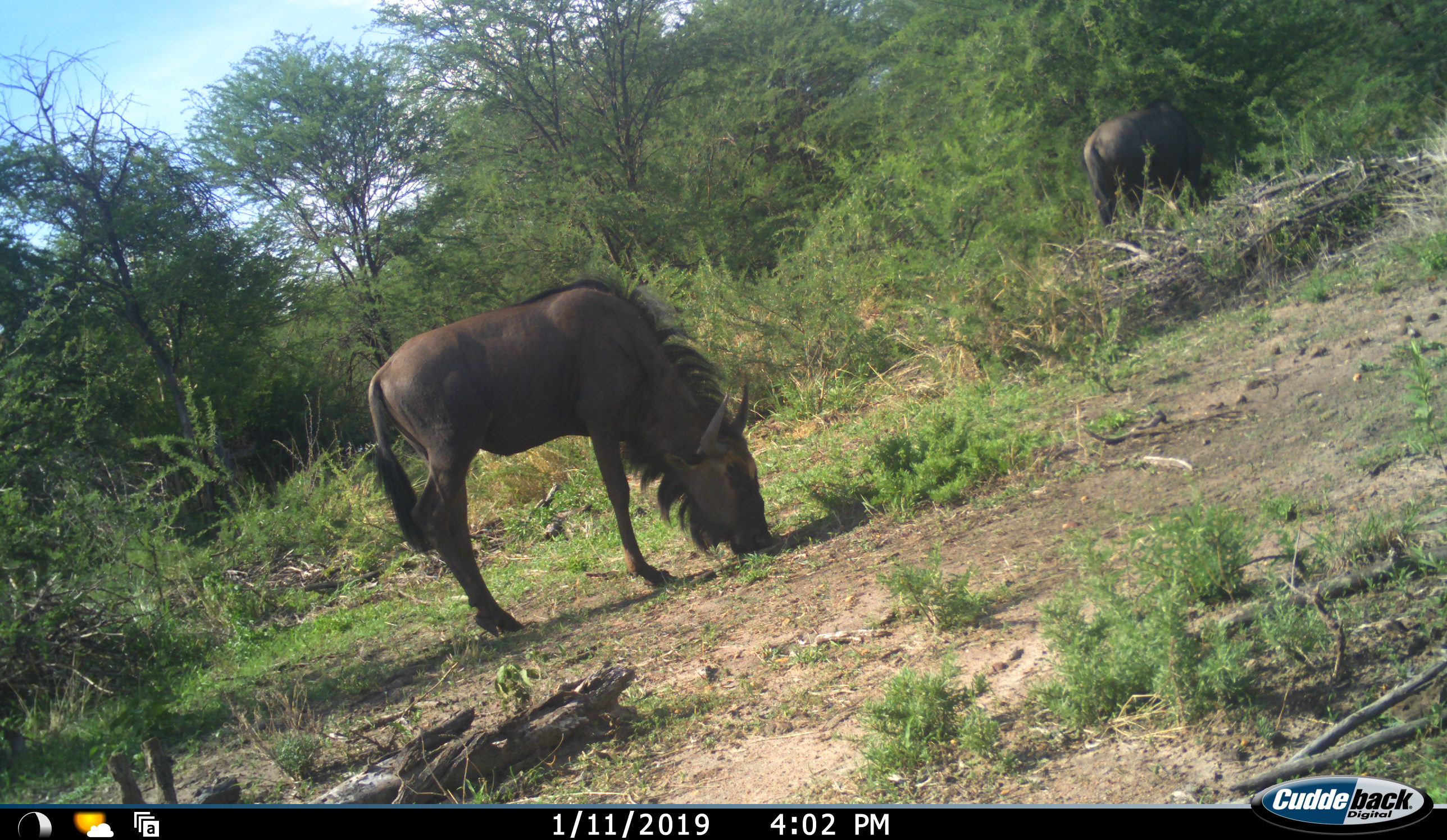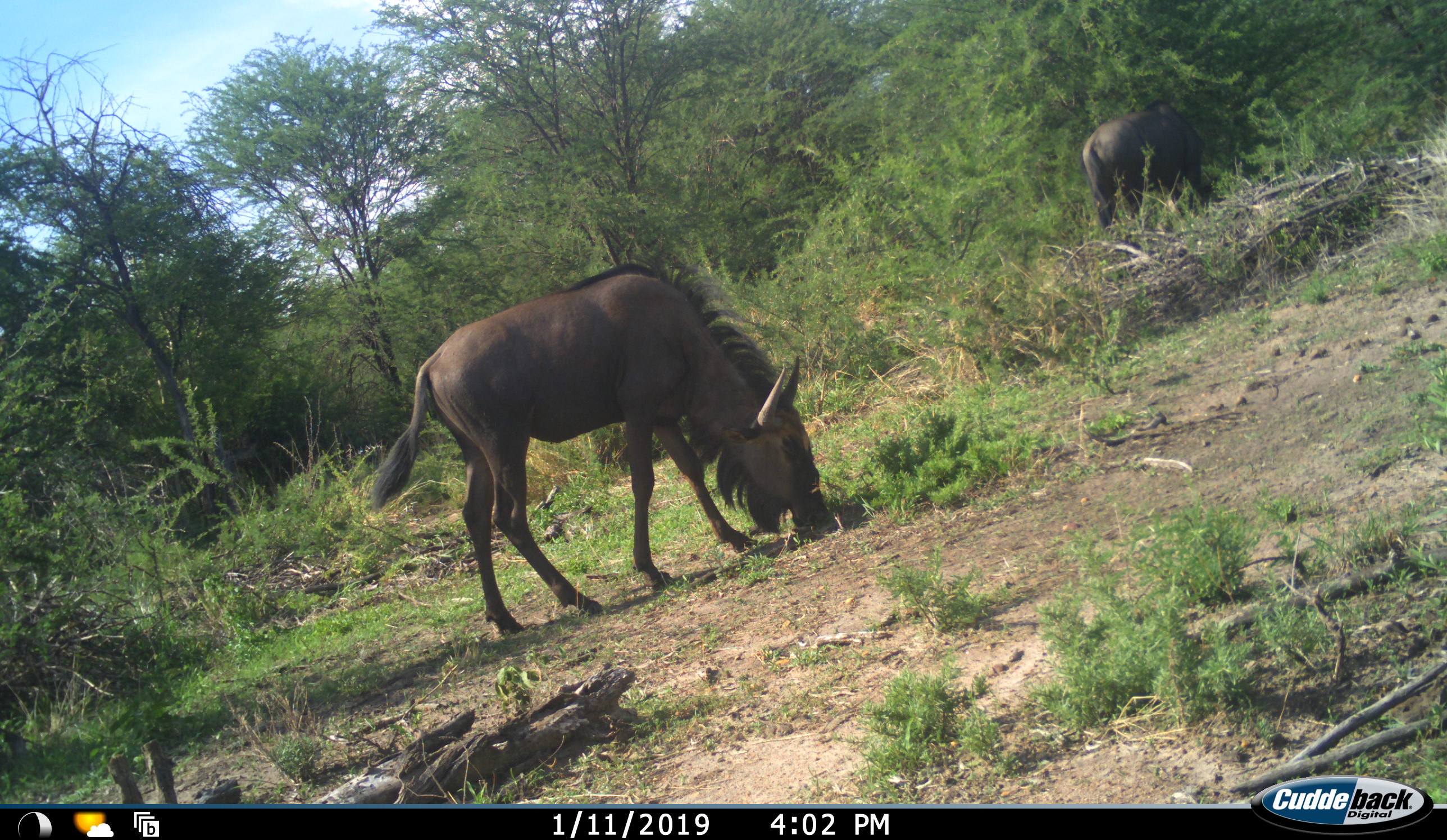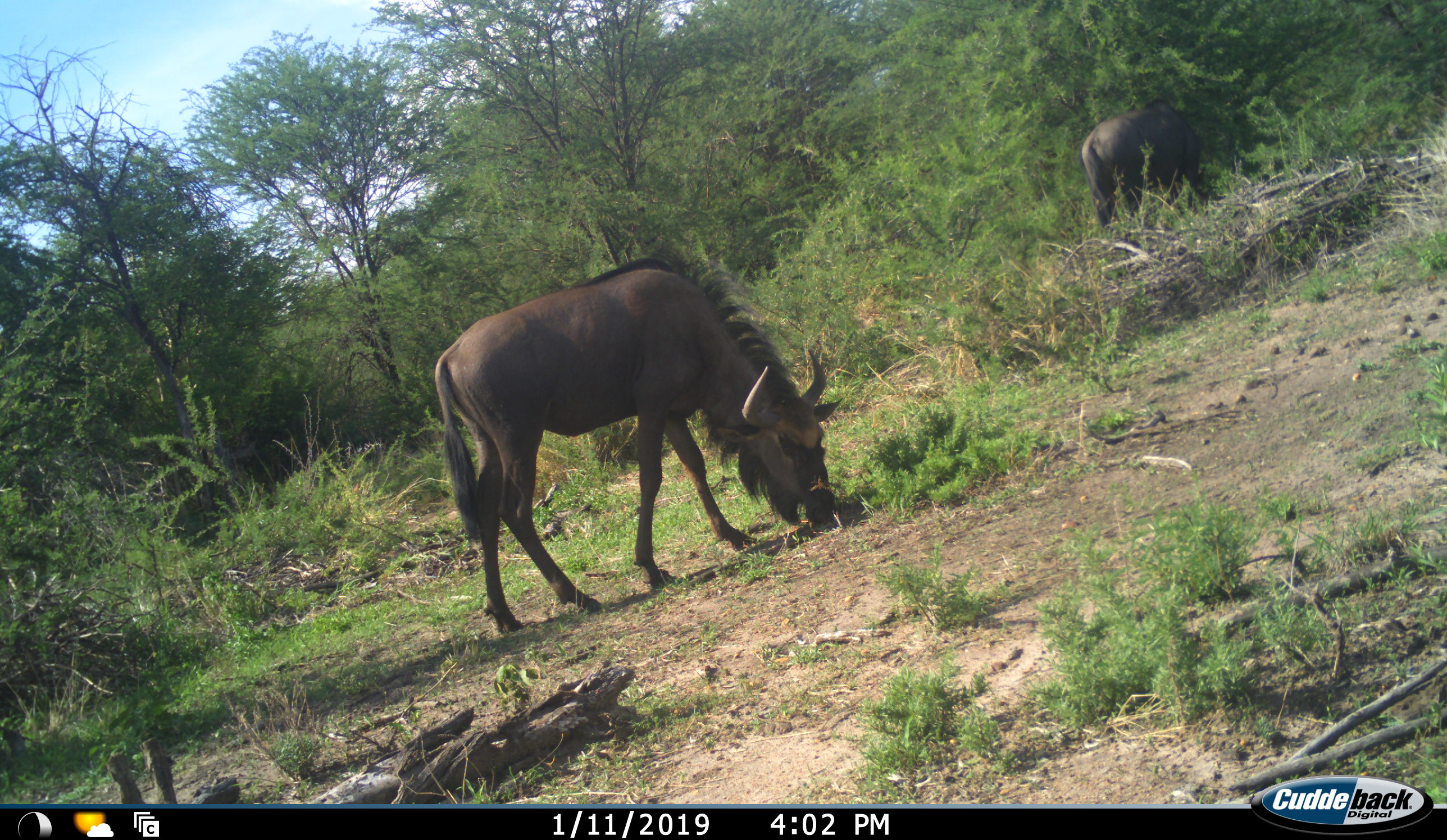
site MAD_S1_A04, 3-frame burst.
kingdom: Animalia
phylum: Chordata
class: Mammalia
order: Artiodactyla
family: Bovidae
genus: Connochaetes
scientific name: Connochaetes taurinus taurinus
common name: blue wildebeest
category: wildebeestblue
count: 2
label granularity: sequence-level